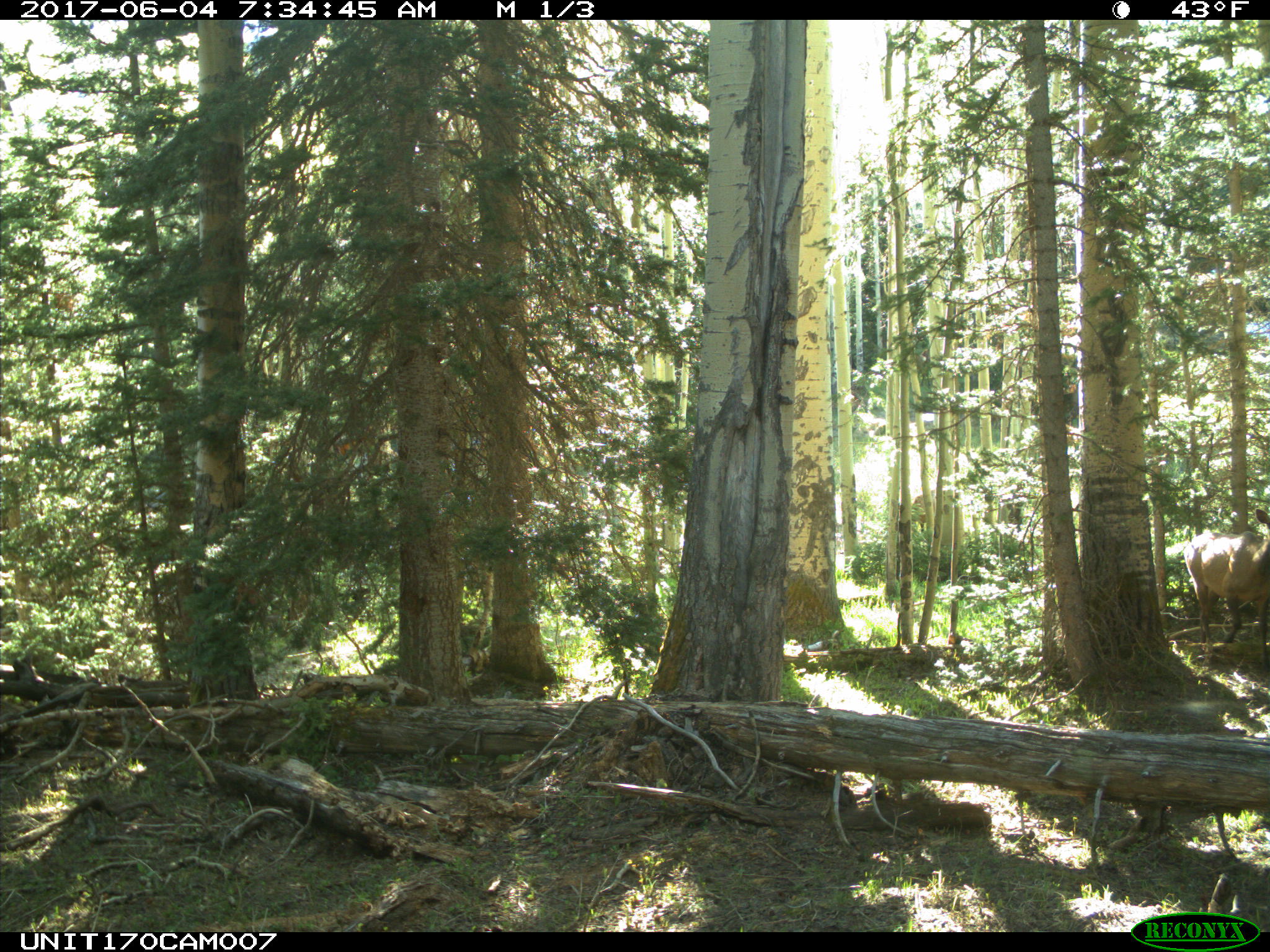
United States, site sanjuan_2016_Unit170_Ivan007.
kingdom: Animalia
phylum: Chordata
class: Mammalia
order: Artiodactyla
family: Cervidae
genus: Cervus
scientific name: Cervus elaphus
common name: red deer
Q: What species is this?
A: Cervus elaphus (red deer).